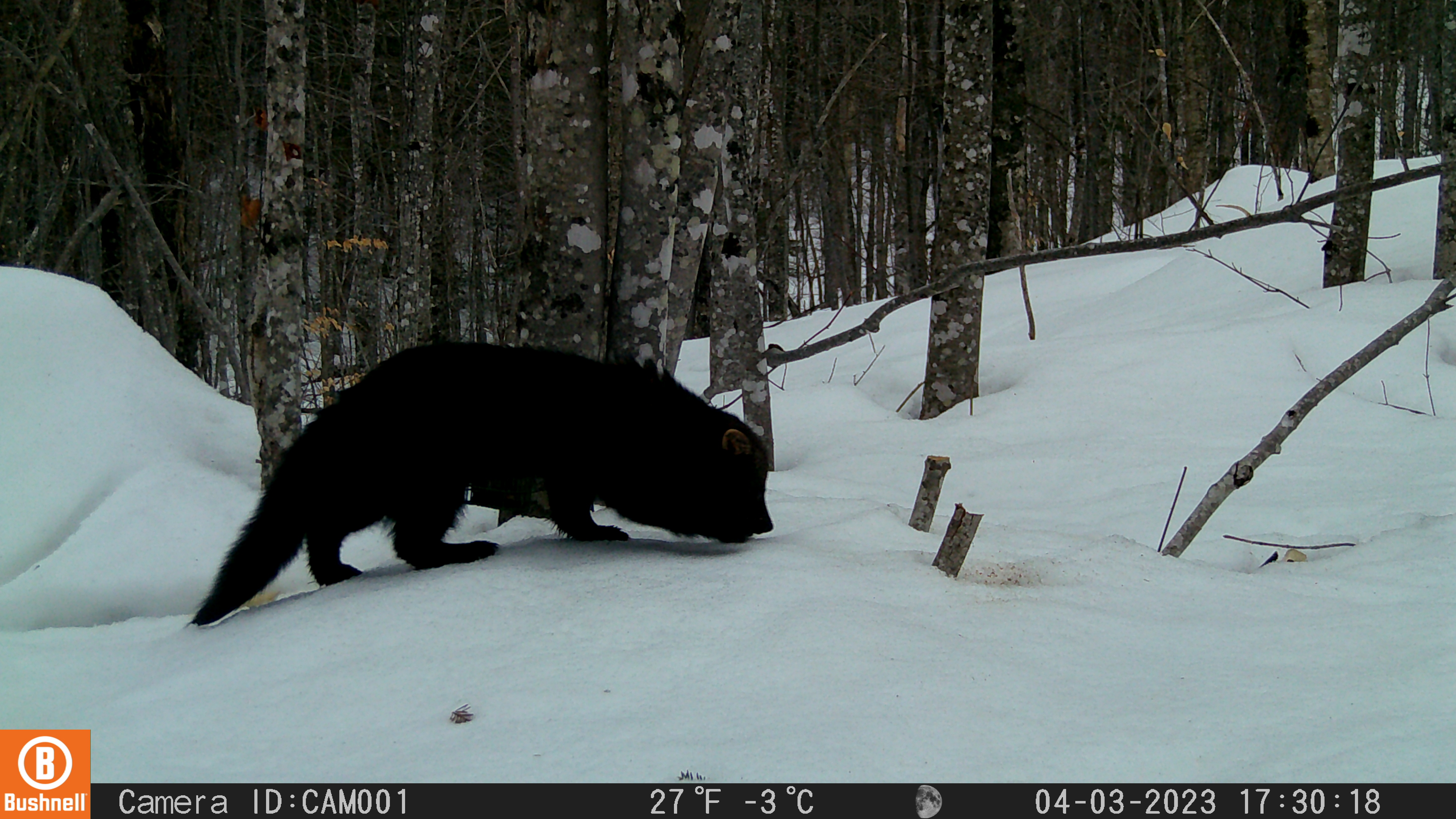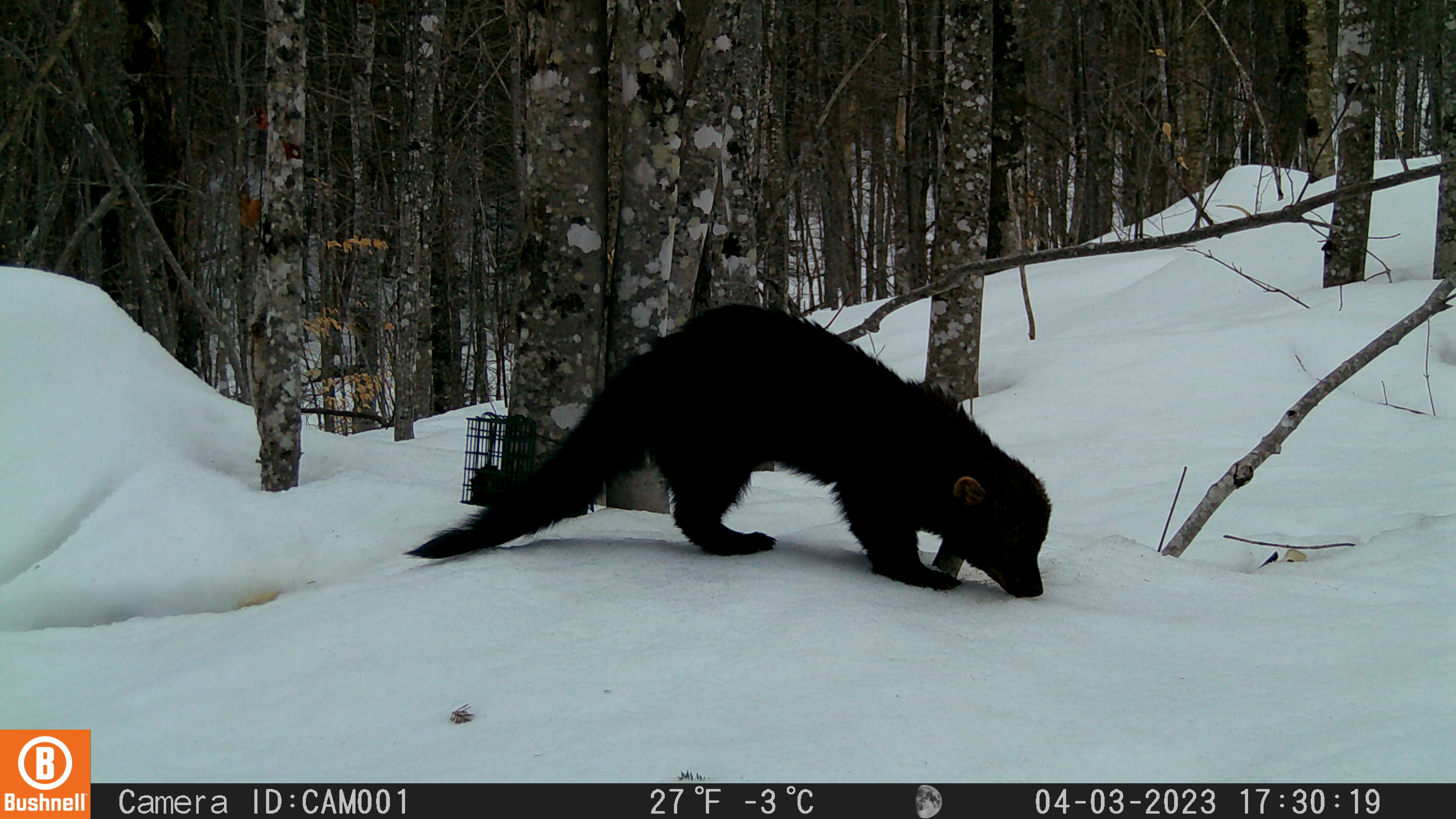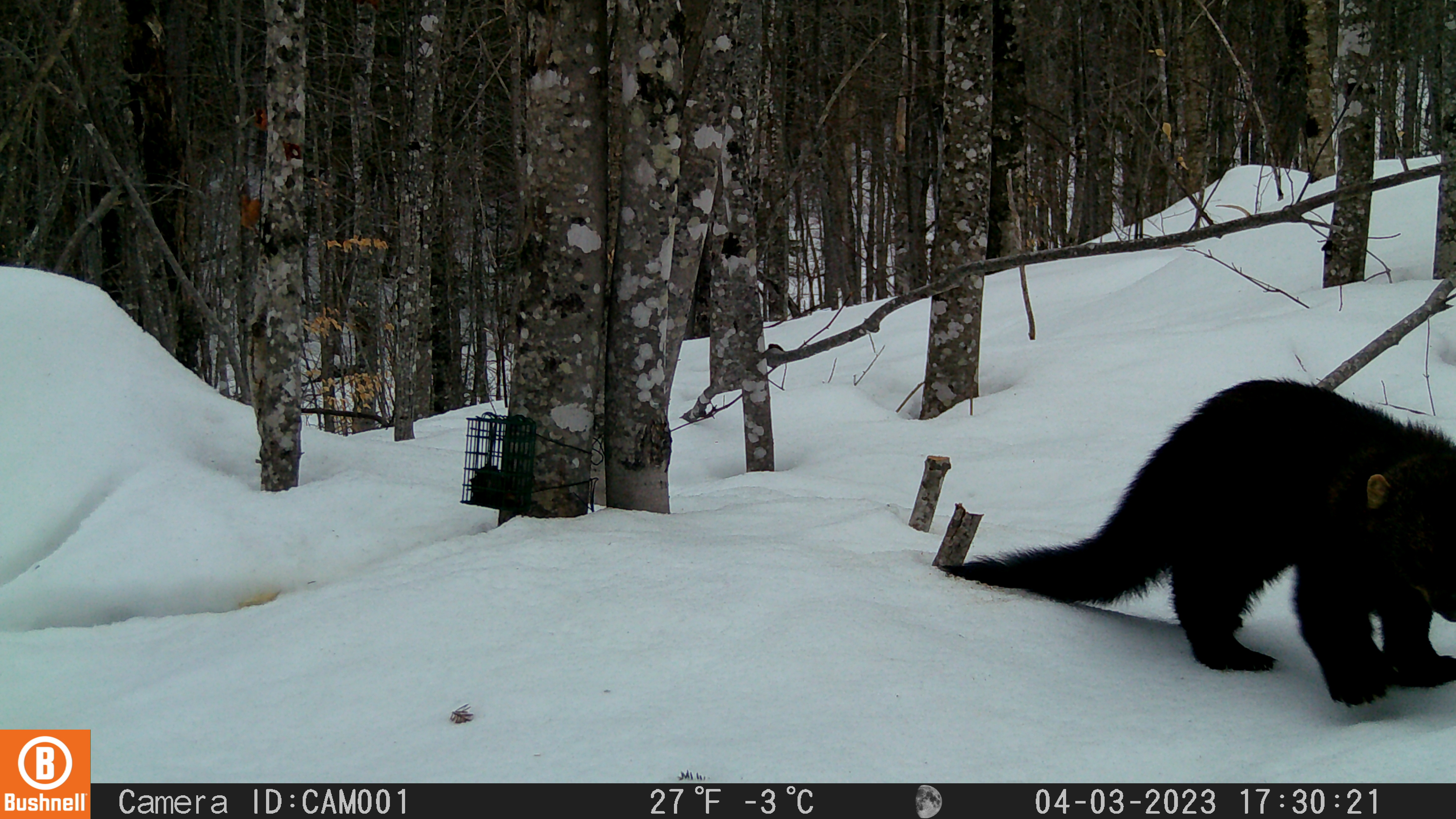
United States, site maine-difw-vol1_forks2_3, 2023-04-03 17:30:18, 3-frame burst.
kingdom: Animalia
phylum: Chordata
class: Mammalia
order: Carnivora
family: Mustelidae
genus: Pekania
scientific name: Pekania pennanti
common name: fisher